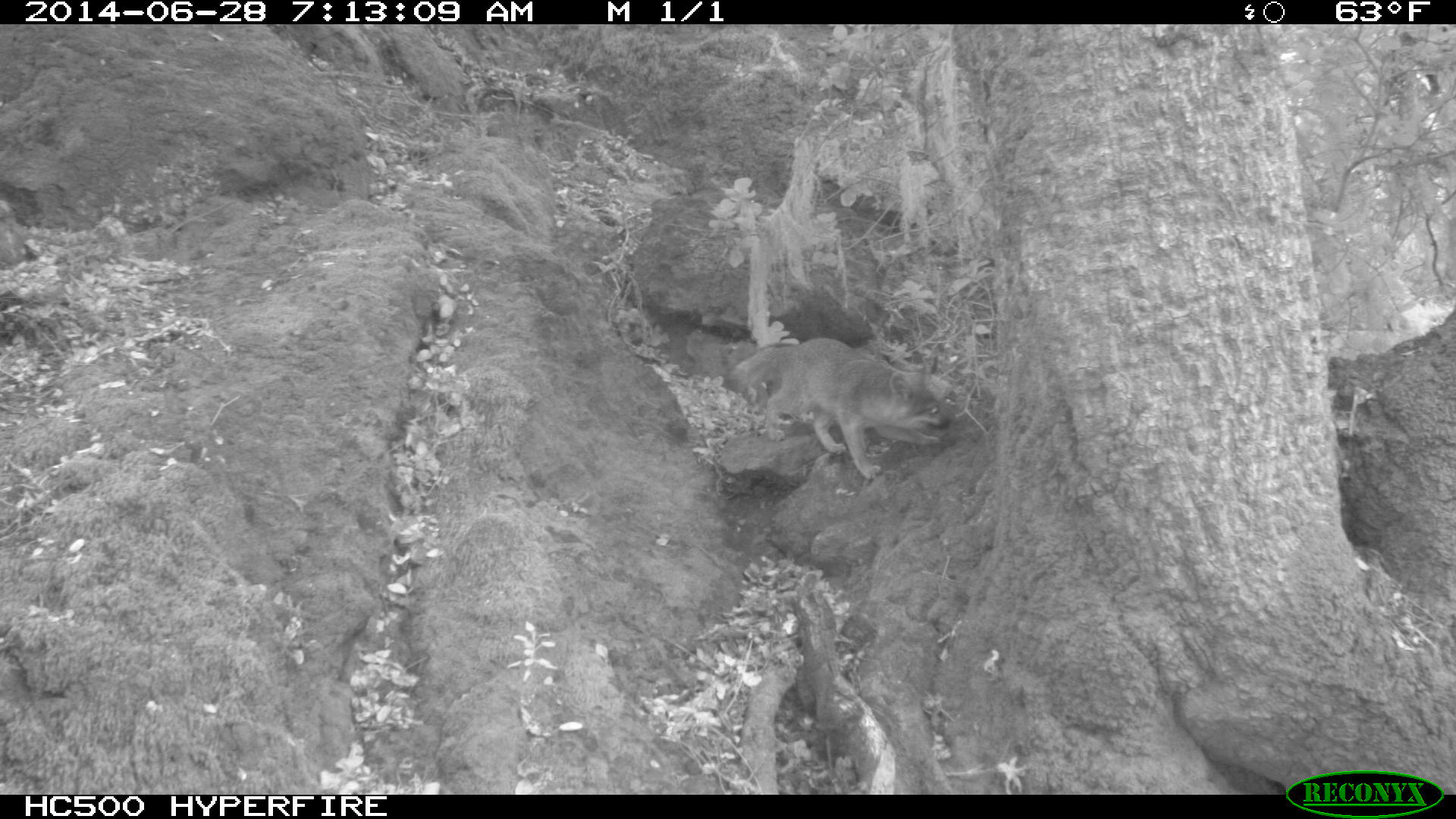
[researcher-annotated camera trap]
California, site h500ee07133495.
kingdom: Animalia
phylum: Chordata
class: Mammalia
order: Carnivora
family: Canidae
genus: Urocyon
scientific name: Urocyon littoralis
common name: island fox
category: fox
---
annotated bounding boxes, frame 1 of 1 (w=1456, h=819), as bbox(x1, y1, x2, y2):
fox: bbox(730, 338, 949, 479)